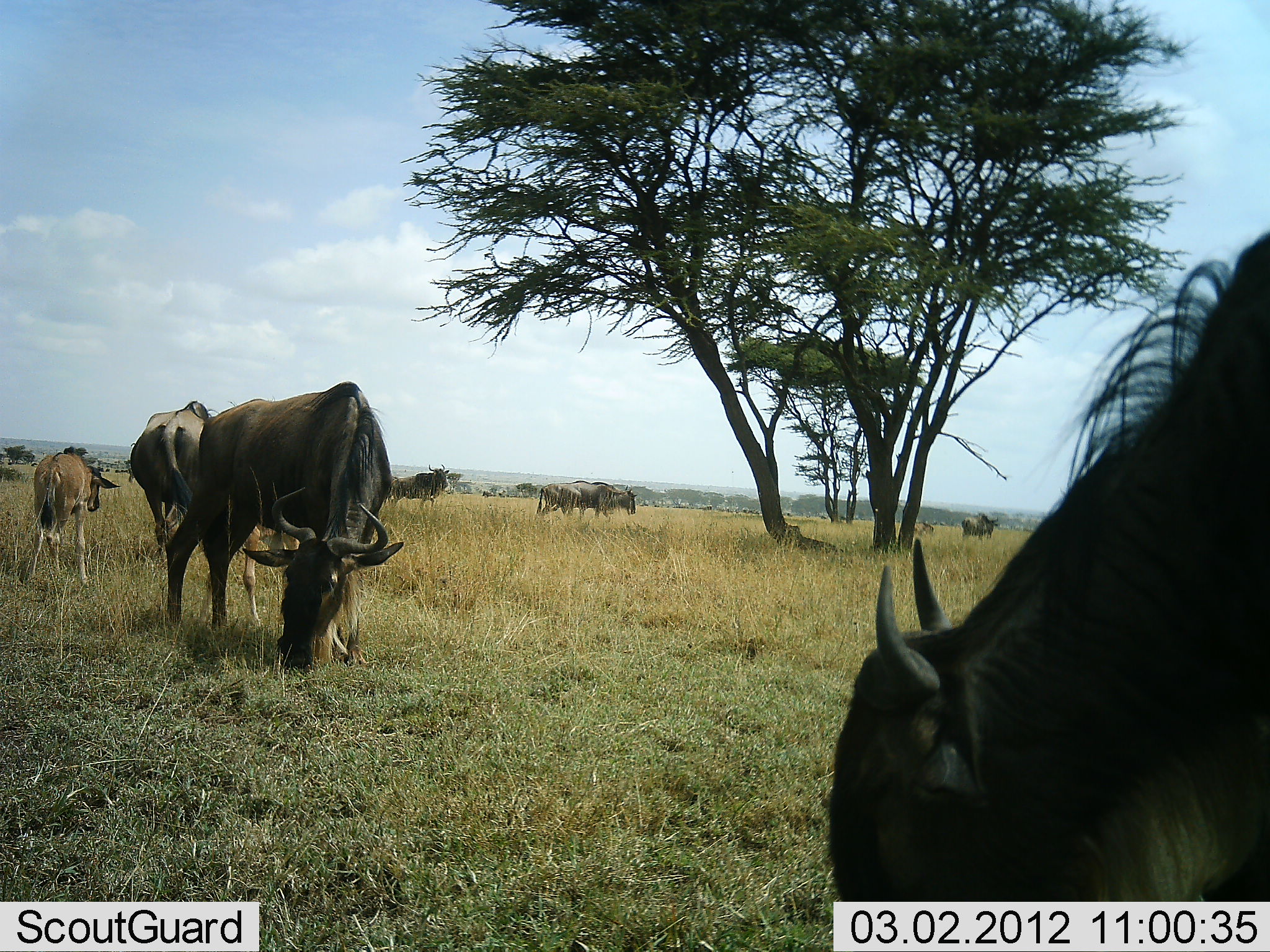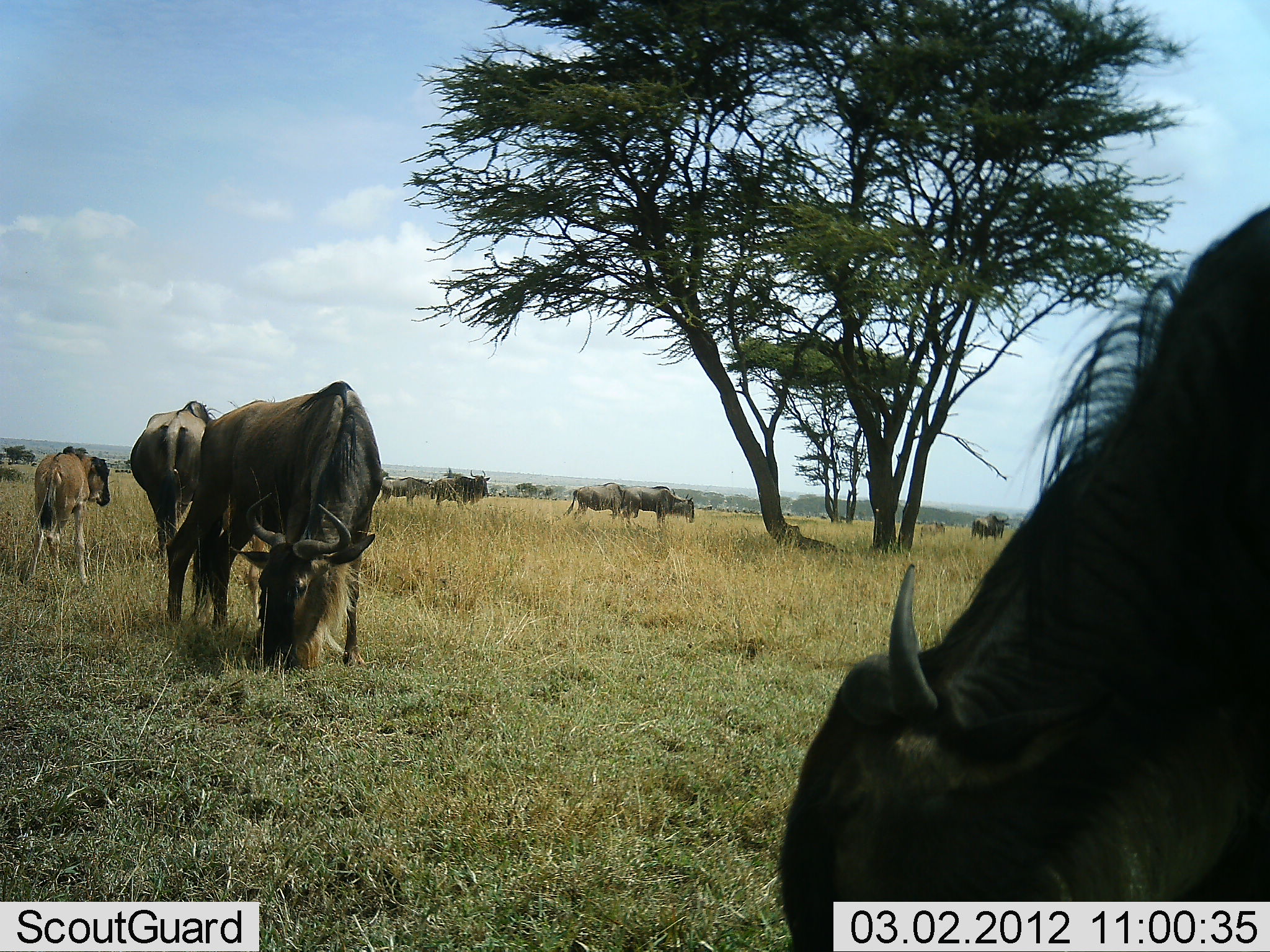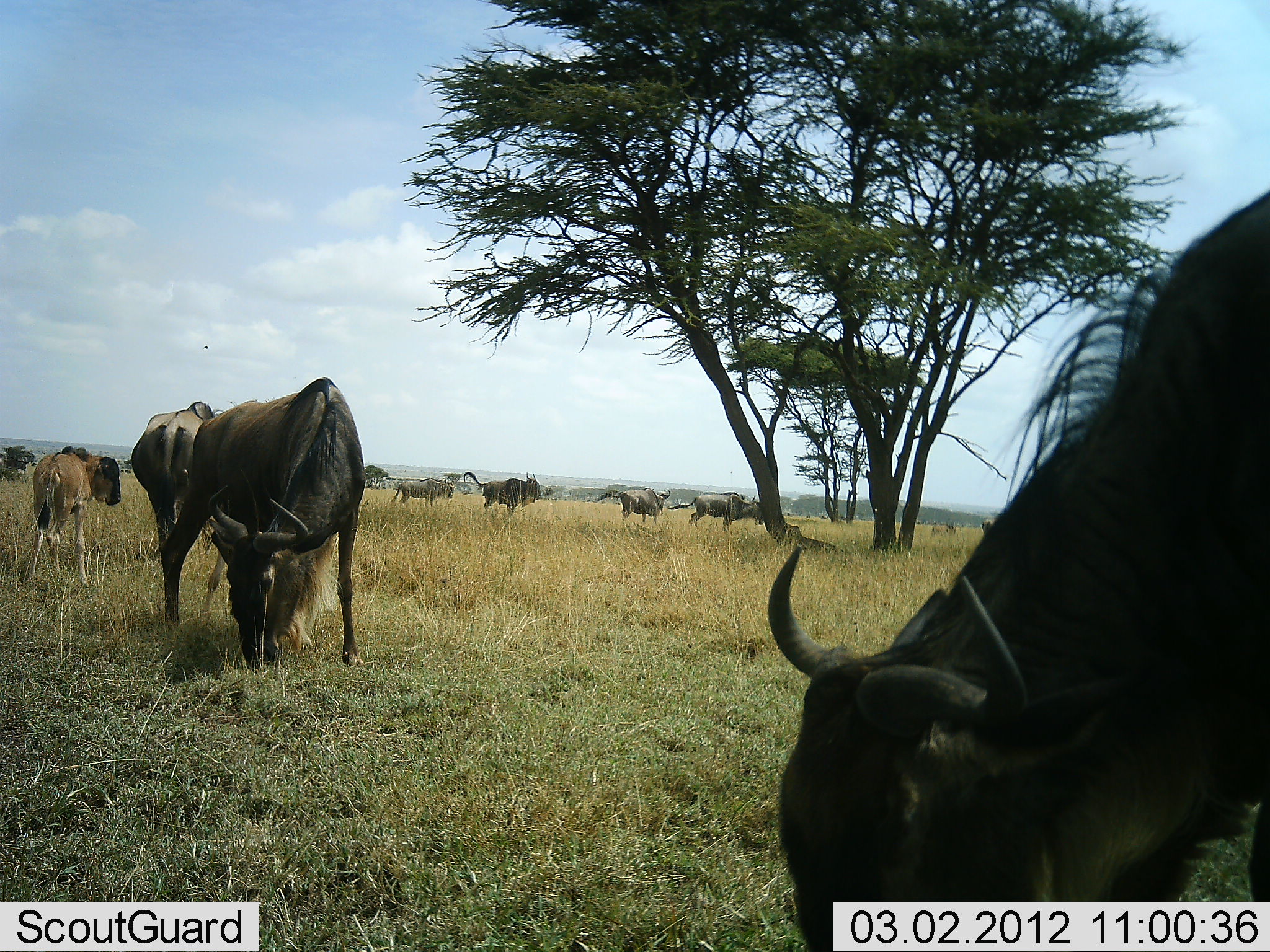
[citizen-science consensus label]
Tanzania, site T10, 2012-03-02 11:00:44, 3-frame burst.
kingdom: Animalia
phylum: Chordata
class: Mammalia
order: Artiodactyla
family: Bovidae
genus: Connochaetes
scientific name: Connochaetes taurinus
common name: blue wildebeest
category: wildebeest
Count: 11-50.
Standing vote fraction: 54%.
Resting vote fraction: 0%.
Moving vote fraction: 54%.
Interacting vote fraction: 0%.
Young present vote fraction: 82%.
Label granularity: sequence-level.